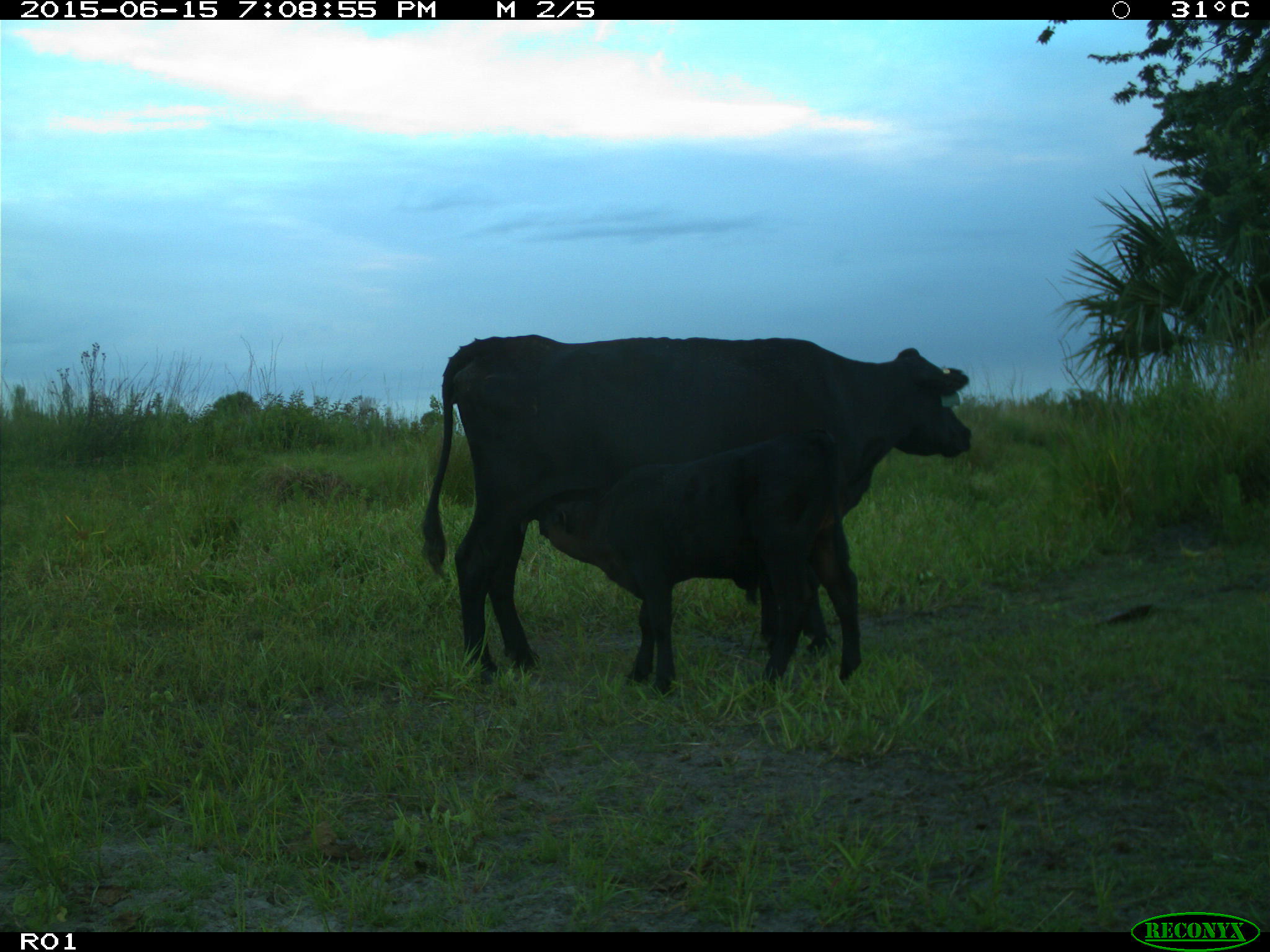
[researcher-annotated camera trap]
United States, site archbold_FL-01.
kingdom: Animalia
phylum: Chordata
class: Mammalia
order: Artiodactyla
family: Bovidae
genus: Bos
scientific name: Bos taurus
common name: domestic cow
Bos taurus (domestic cow).